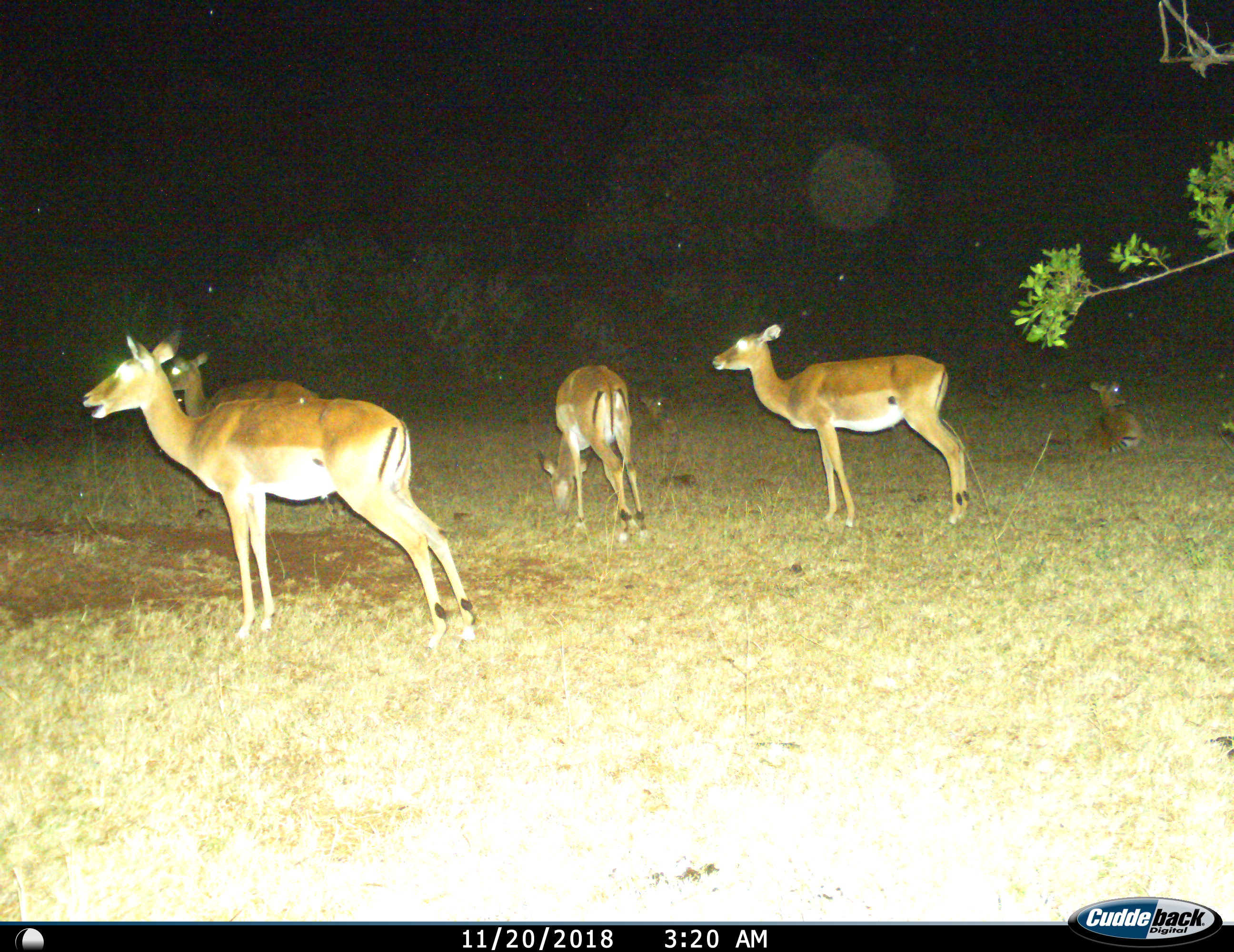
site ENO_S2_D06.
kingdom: Animalia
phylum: Chordata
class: Mammalia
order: Artiodactyla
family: Bovidae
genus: Aepyceros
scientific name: Aepyceros melampus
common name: impala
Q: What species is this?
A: Impala (Aepyceros melampus).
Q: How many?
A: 5.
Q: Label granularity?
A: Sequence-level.